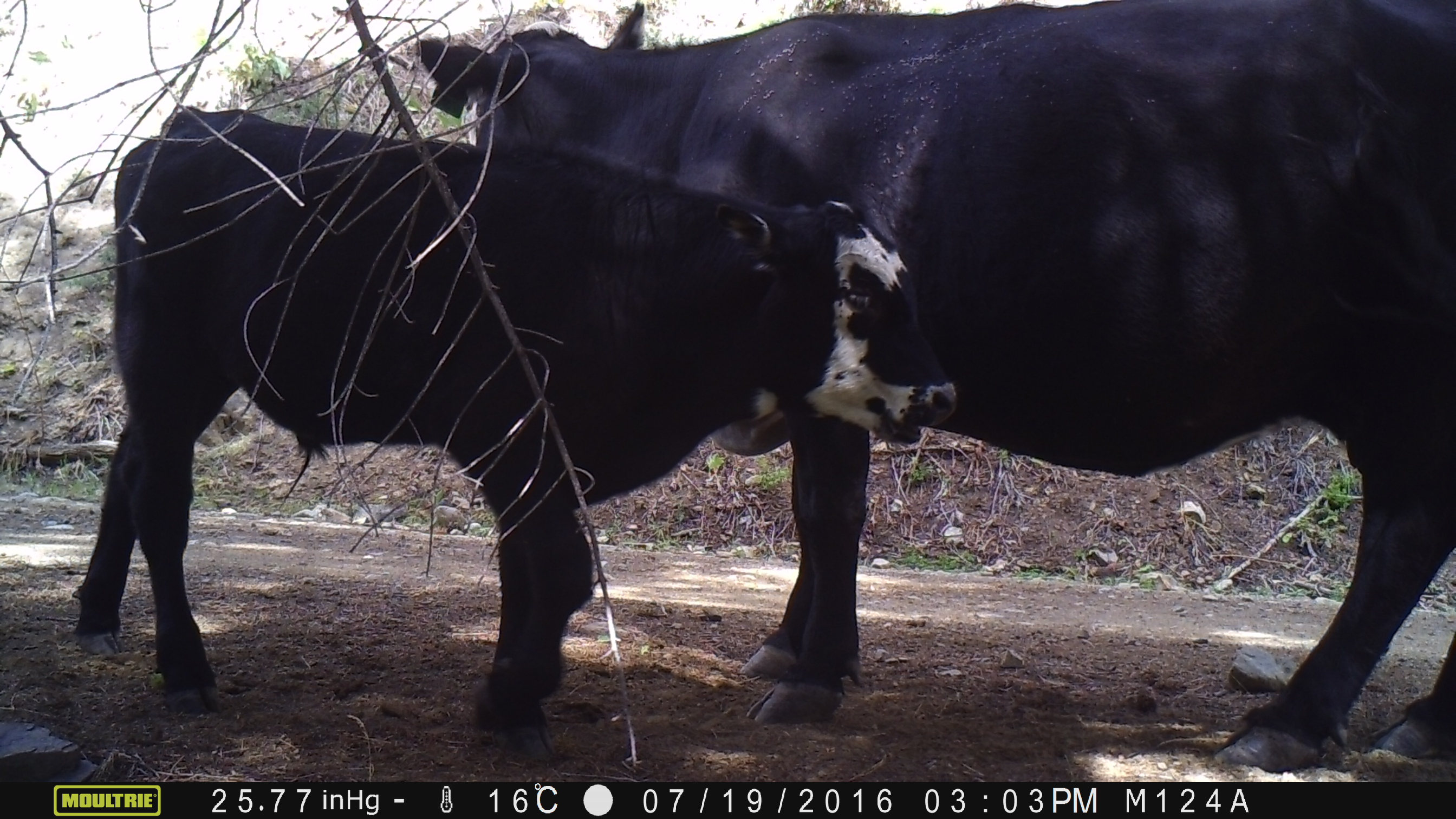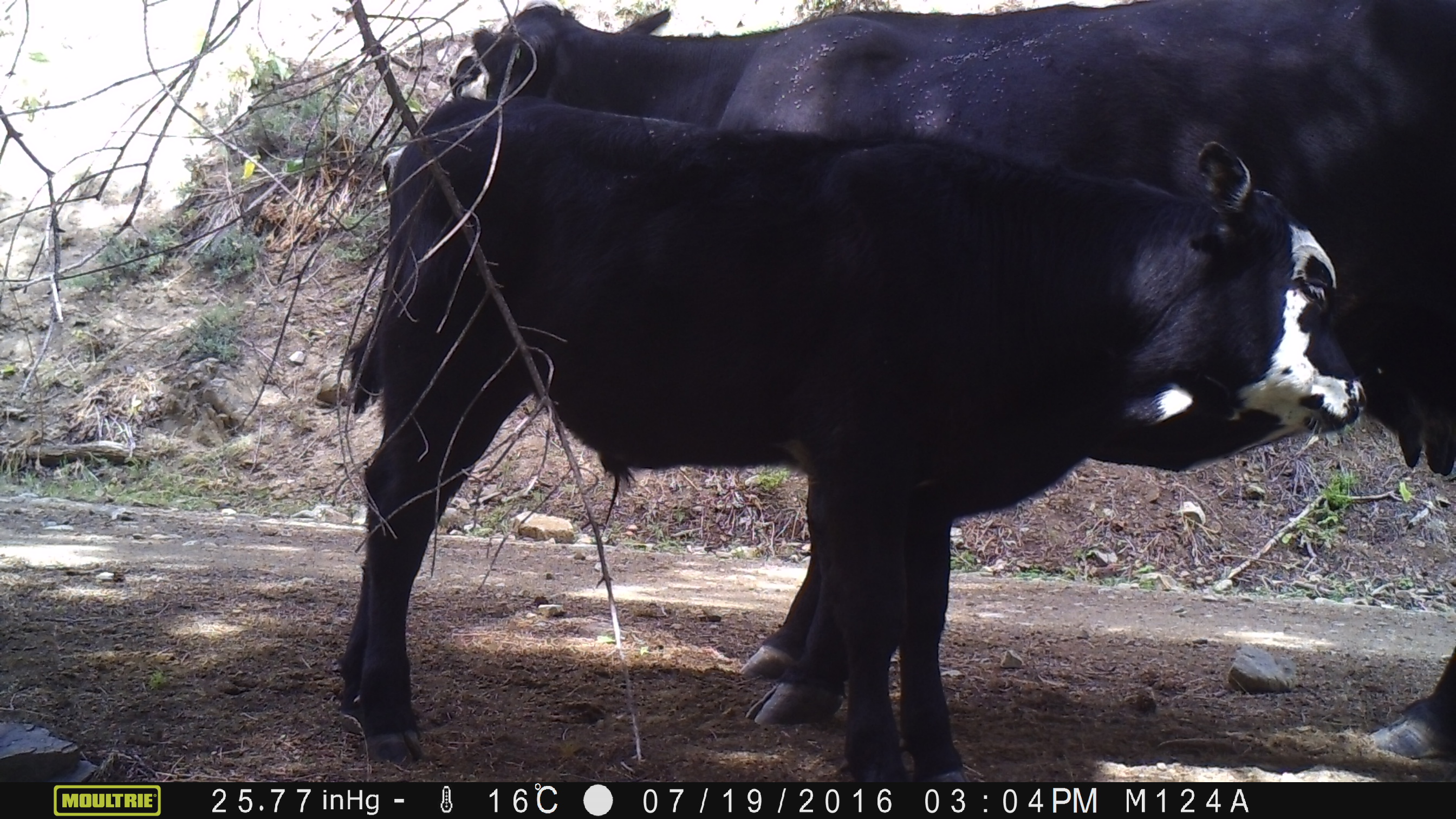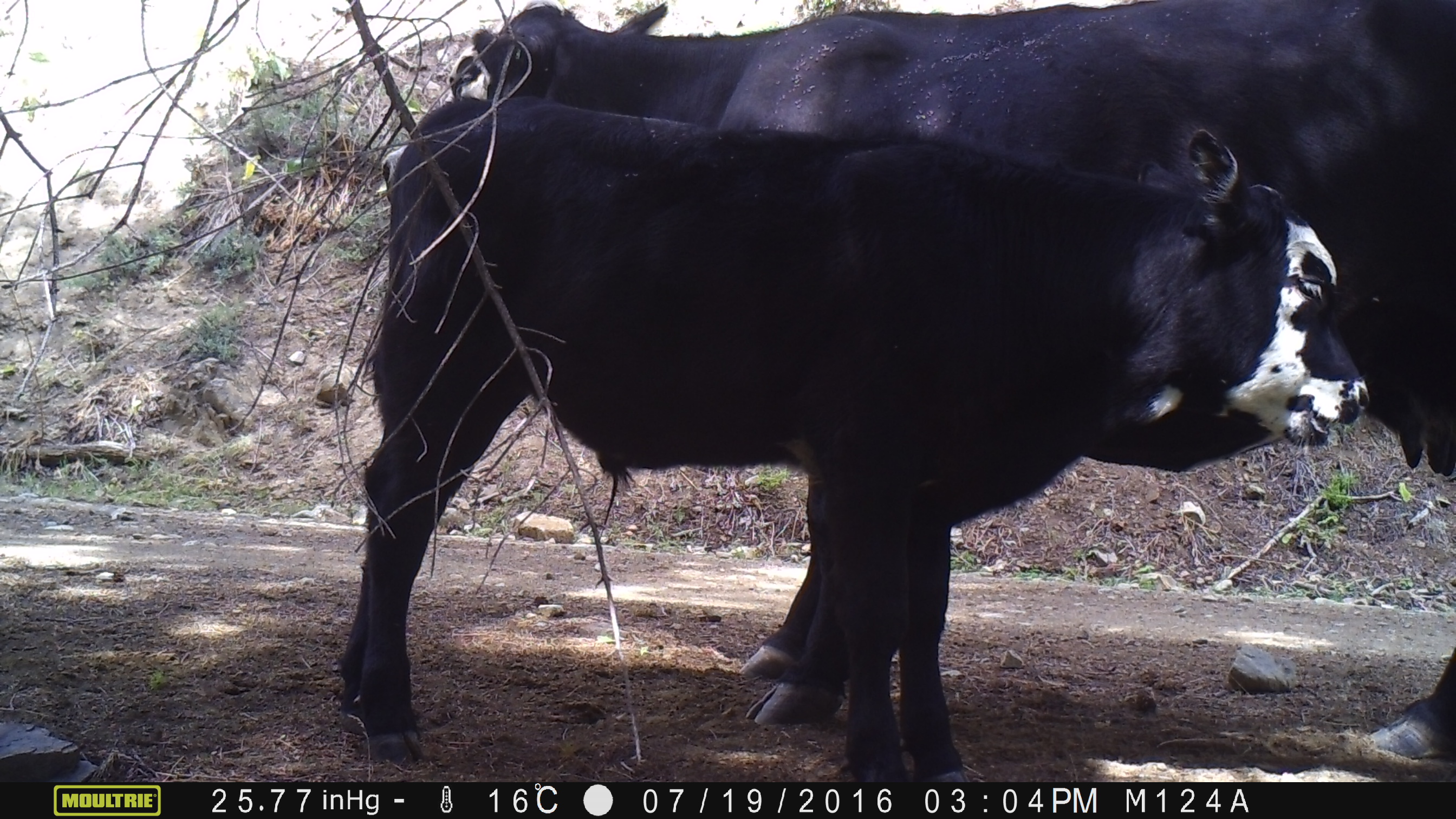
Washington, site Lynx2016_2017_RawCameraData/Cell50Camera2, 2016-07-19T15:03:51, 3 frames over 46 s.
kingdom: Animalia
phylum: Chordata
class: Mammalia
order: Artiodactyla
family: Bovidae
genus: Bos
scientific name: Bos taurus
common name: domestic cattle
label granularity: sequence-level